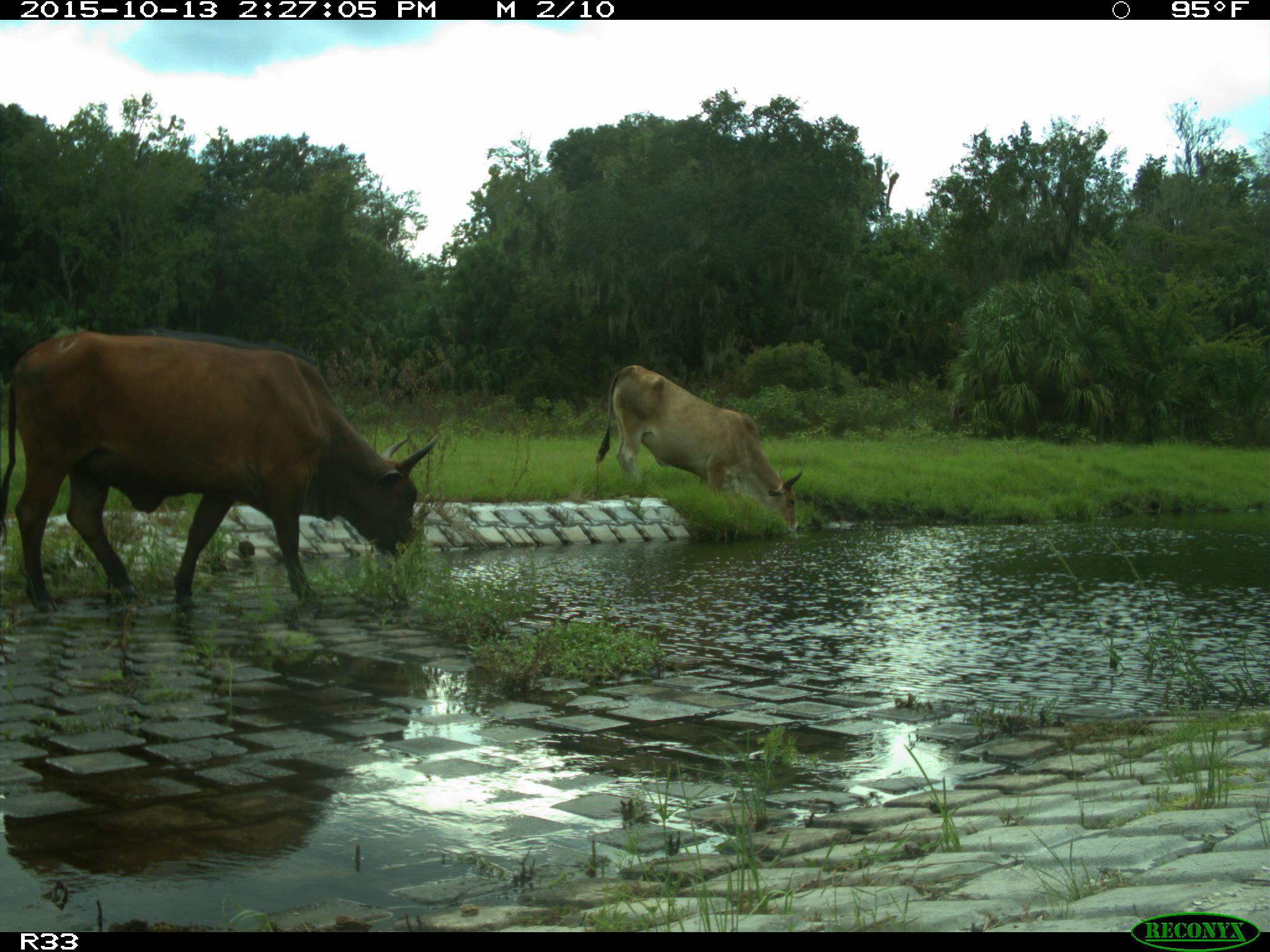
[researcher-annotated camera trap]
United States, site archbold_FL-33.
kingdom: Animalia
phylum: Chordata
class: Mammalia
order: Artiodactyla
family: Bovidae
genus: Bos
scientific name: Bos taurus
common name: domestic cow